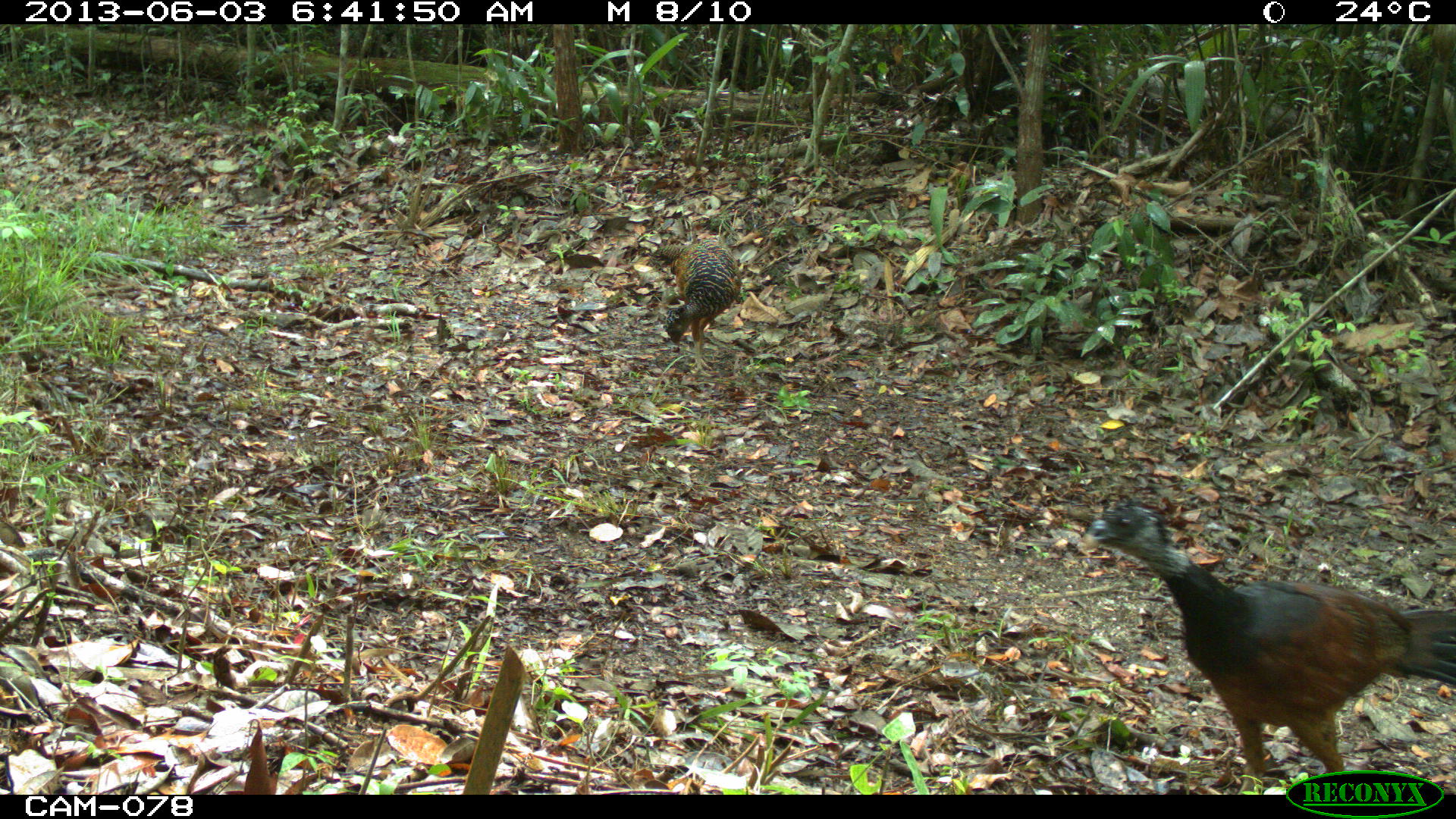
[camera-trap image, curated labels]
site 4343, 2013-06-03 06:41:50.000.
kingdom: Animalia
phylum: Chordata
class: Aves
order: Galliformes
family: Cracidae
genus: Crax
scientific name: Crax rubra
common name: great curassow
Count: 3.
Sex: female.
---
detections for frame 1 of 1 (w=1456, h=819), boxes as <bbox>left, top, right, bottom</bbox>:
crax rubra: <bbox>1076, 493, 1456, 794</bbox>; <bbox>645, 241, 744, 375</bbox>